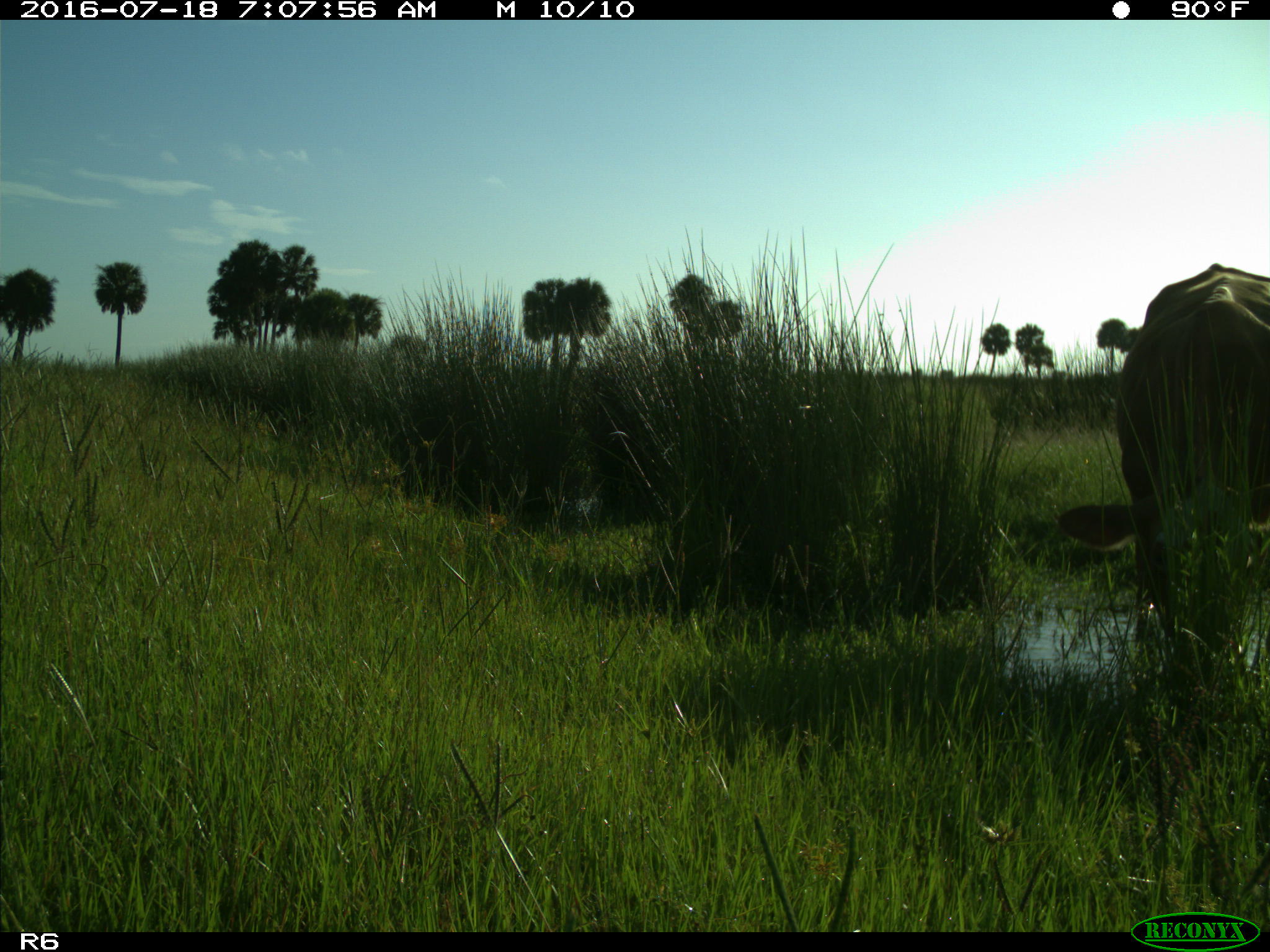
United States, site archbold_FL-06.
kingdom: Animalia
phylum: Chordata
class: Mammalia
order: Artiodactyla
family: Bovidae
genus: Bos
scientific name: Bos taurus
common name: domestic cow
Bos taurus (domestic cow).